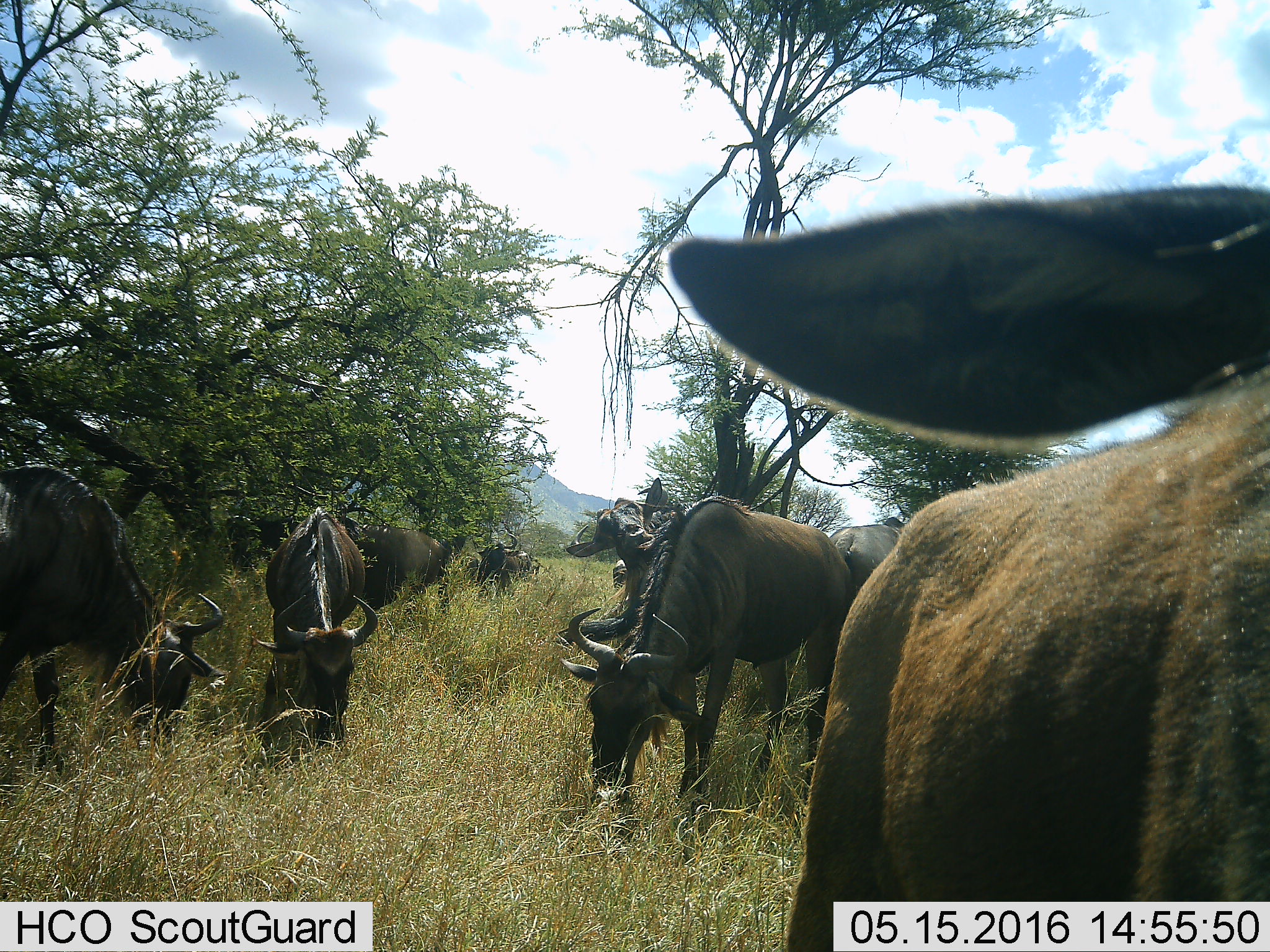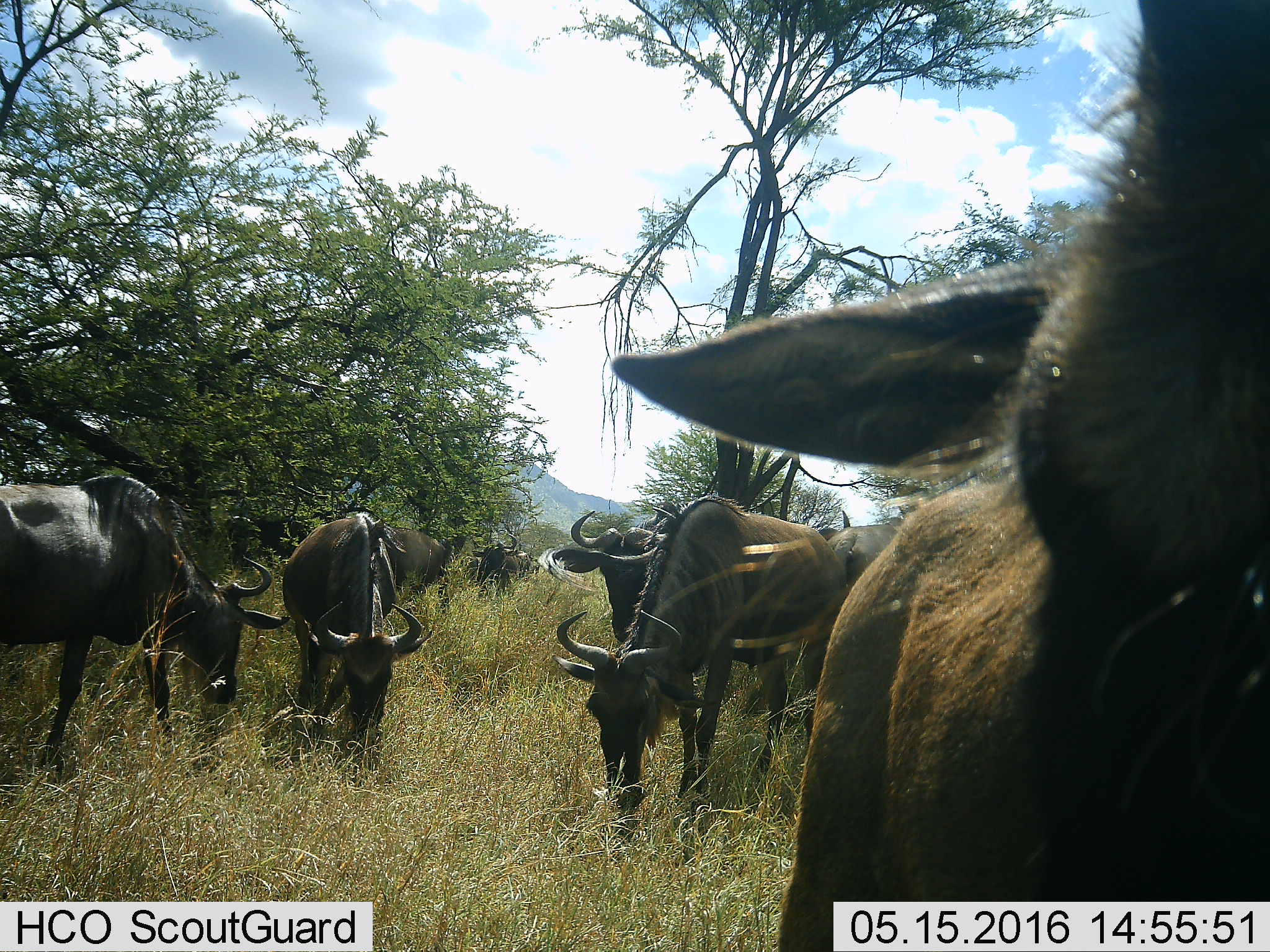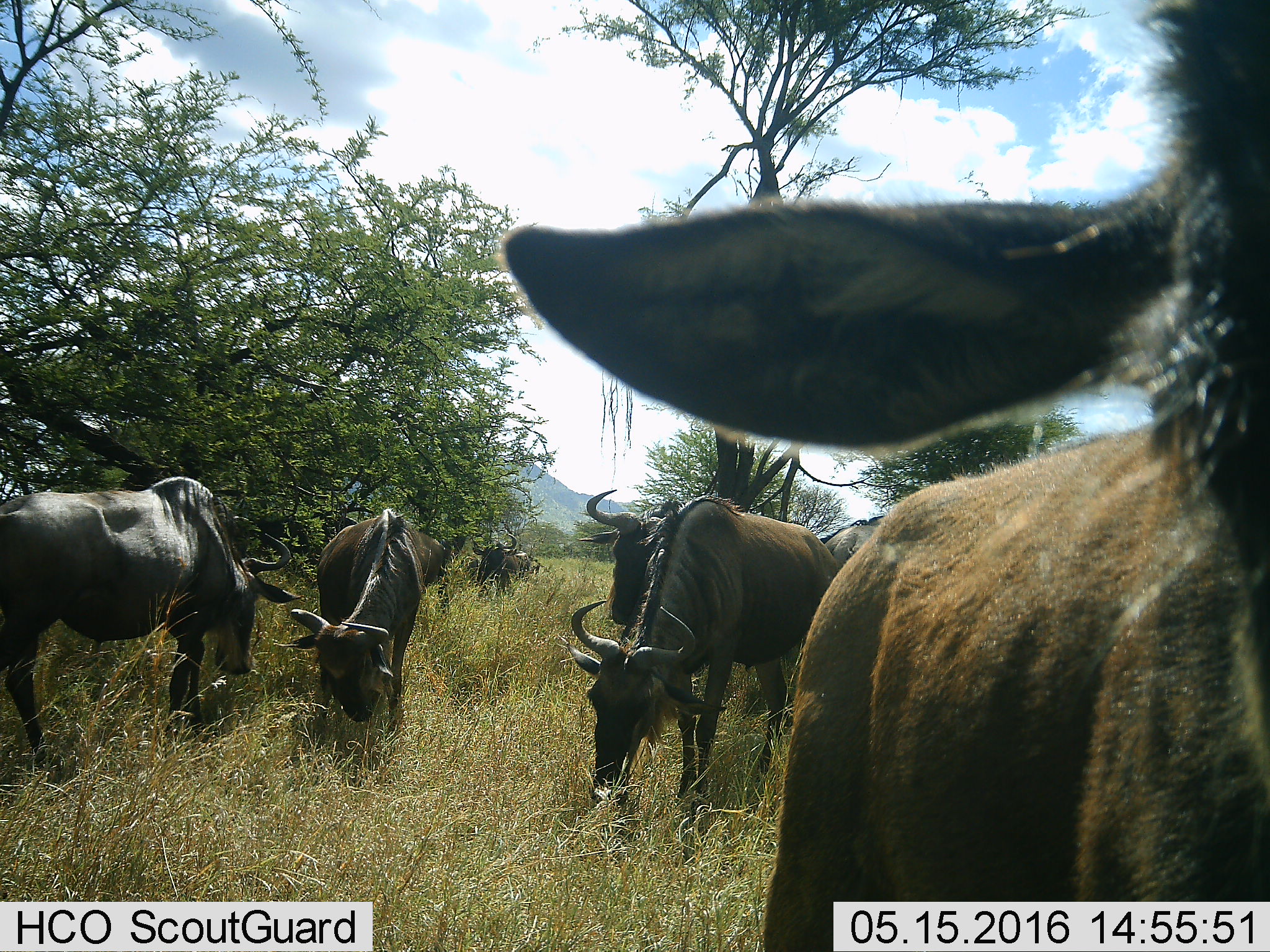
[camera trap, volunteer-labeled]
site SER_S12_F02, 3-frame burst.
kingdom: Animalia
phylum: Chordata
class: Mammalia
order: Artiodactyla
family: Bovidae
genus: Connochaetes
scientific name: Connochaetes taurinus taurinus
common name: blue wildebeest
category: wildebeestblue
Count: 8.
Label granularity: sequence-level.